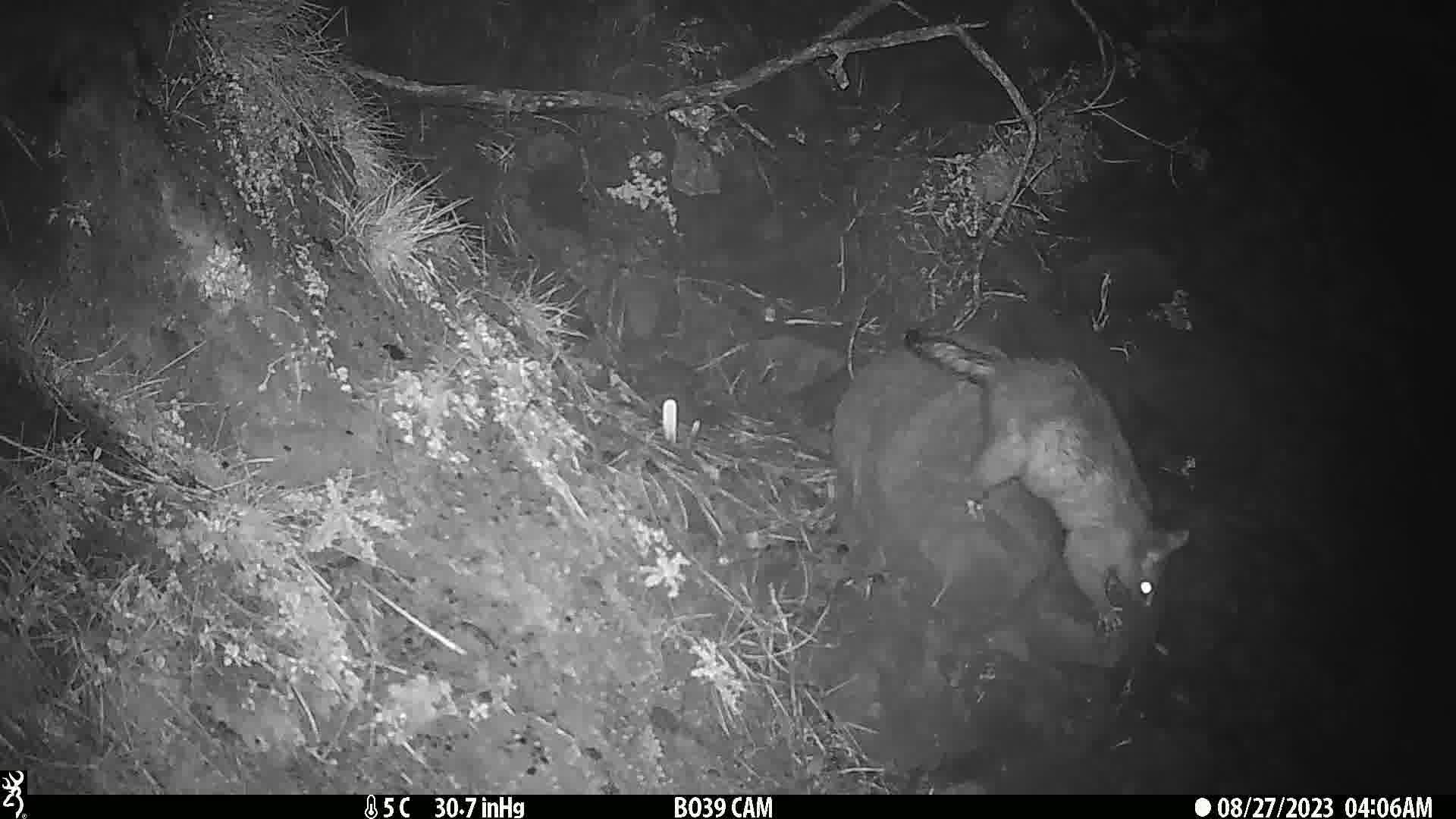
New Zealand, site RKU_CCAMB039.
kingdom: Animalia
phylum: Chordata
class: Mammalia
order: Diprotodontia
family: Phalangeridae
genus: Trichosurus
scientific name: Trichosurus vulpecula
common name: common brushtail possum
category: possum